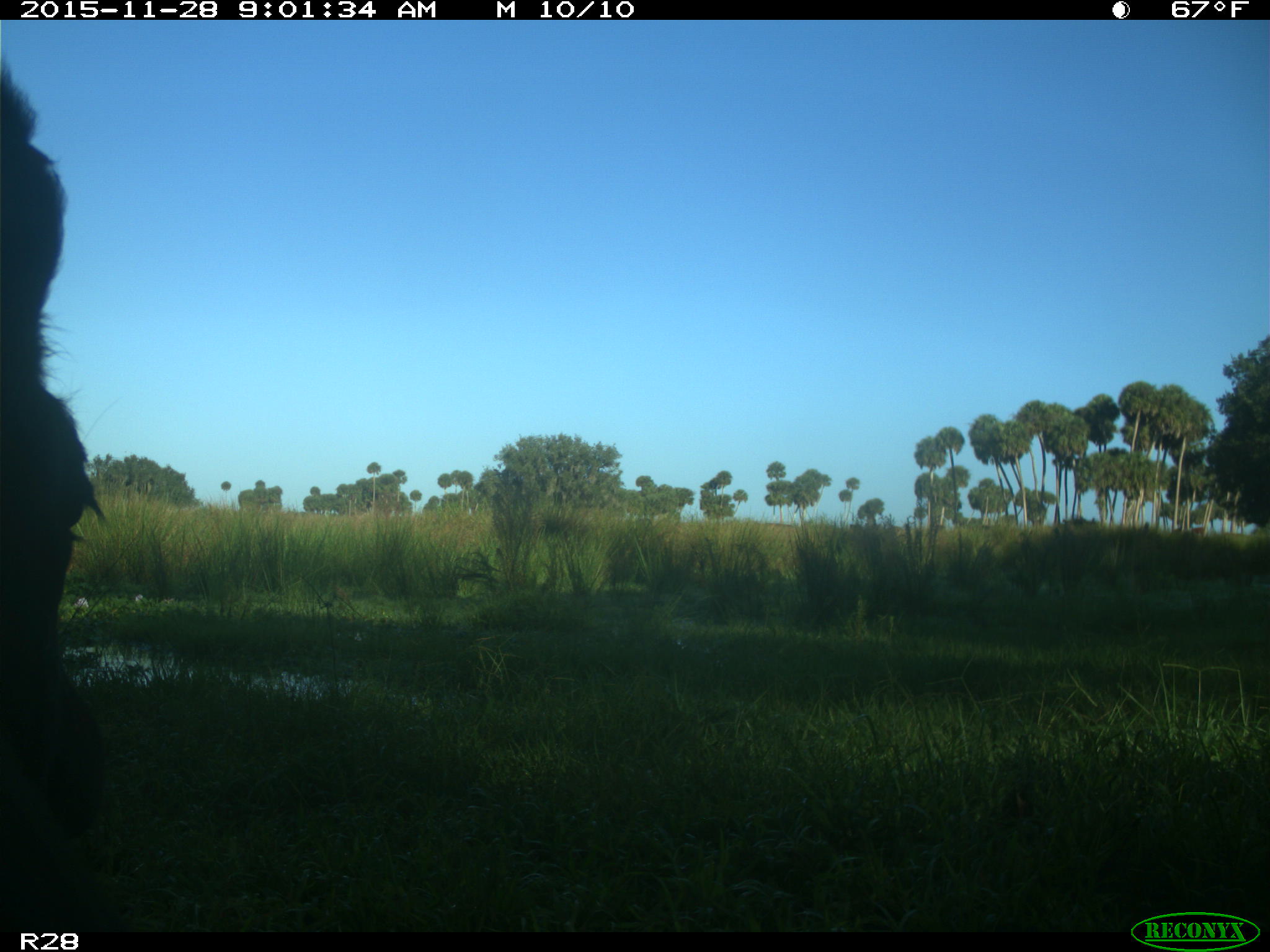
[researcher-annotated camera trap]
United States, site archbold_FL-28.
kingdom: Animalia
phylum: Chordata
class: Mammalia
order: Artiodactyla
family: Bovidae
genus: Bos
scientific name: Bos taurus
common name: domestic cow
Bos taurus (domestic cow).